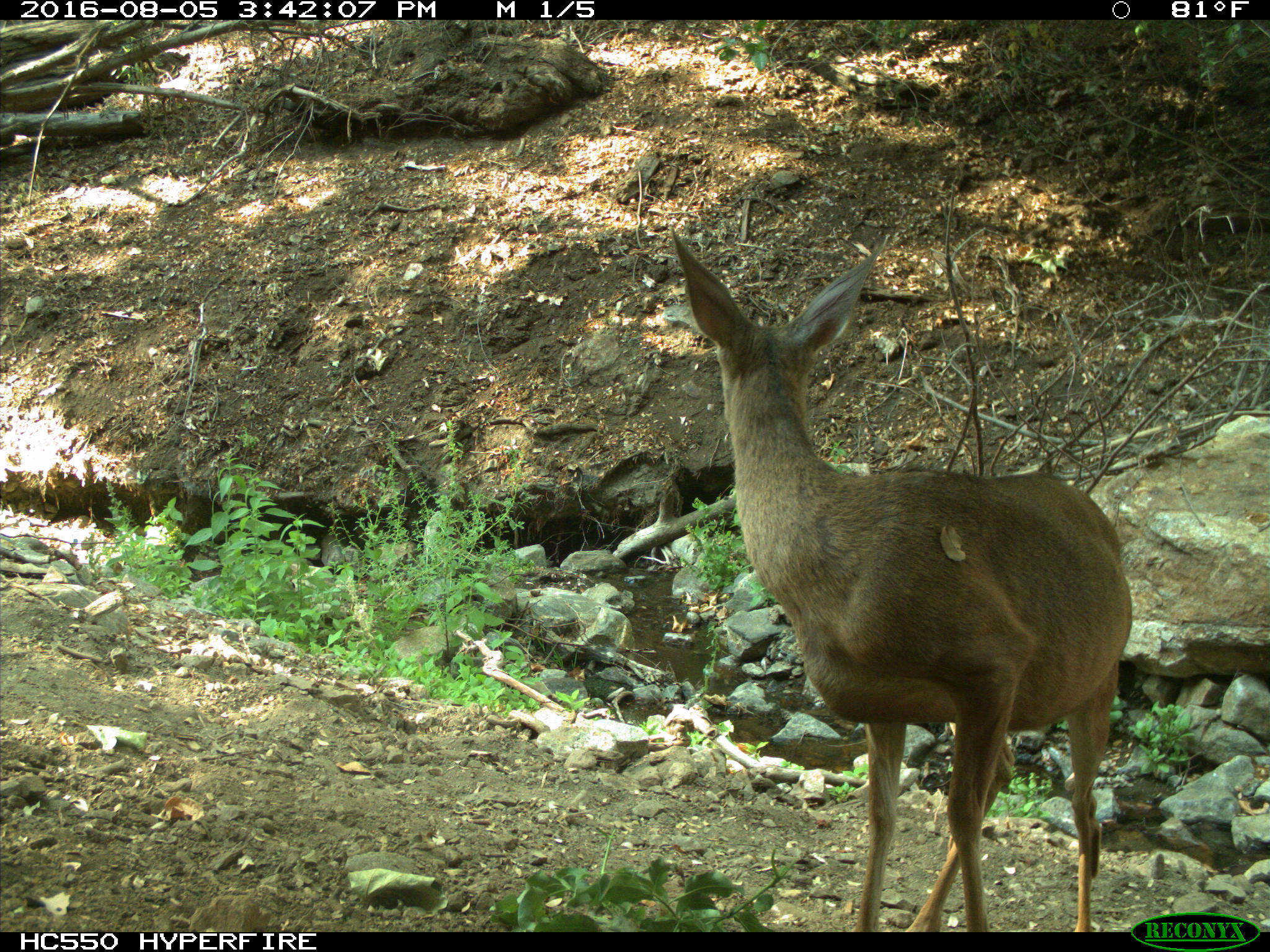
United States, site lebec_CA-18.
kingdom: Animalia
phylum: Chordata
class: Mammalia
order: Artiodactyla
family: Cervidae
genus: Odocoileus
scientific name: Odocoileus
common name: deer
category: unidentified deer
Unidentified deer (deer) (Odocoileus).